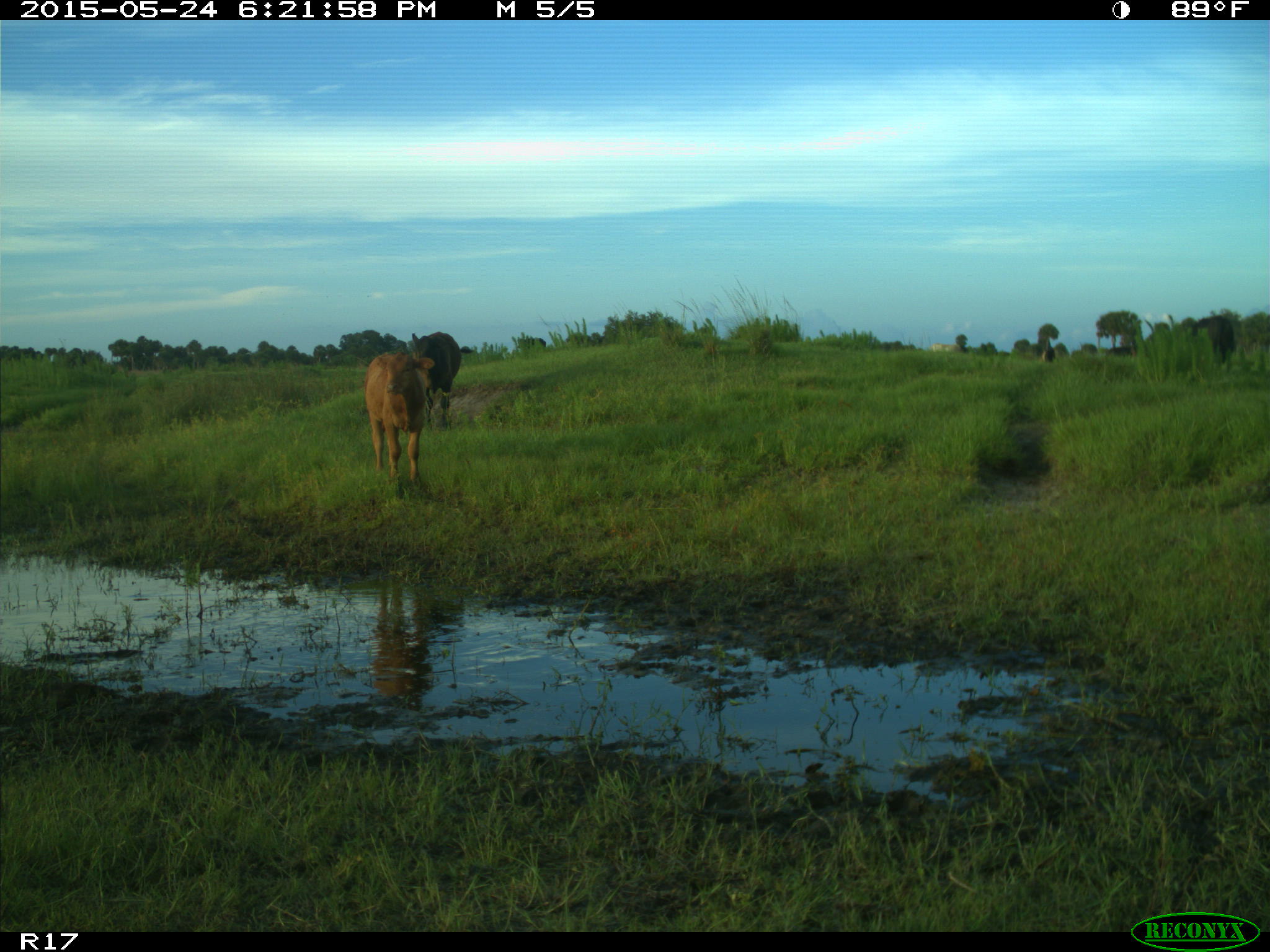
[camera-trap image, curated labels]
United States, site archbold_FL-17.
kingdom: Animalia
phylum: Chordata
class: Mammalia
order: Artiodactyla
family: Bovidae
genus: Bos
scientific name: Bos taurus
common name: domestic cow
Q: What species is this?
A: Bos taurus (domestic cow).